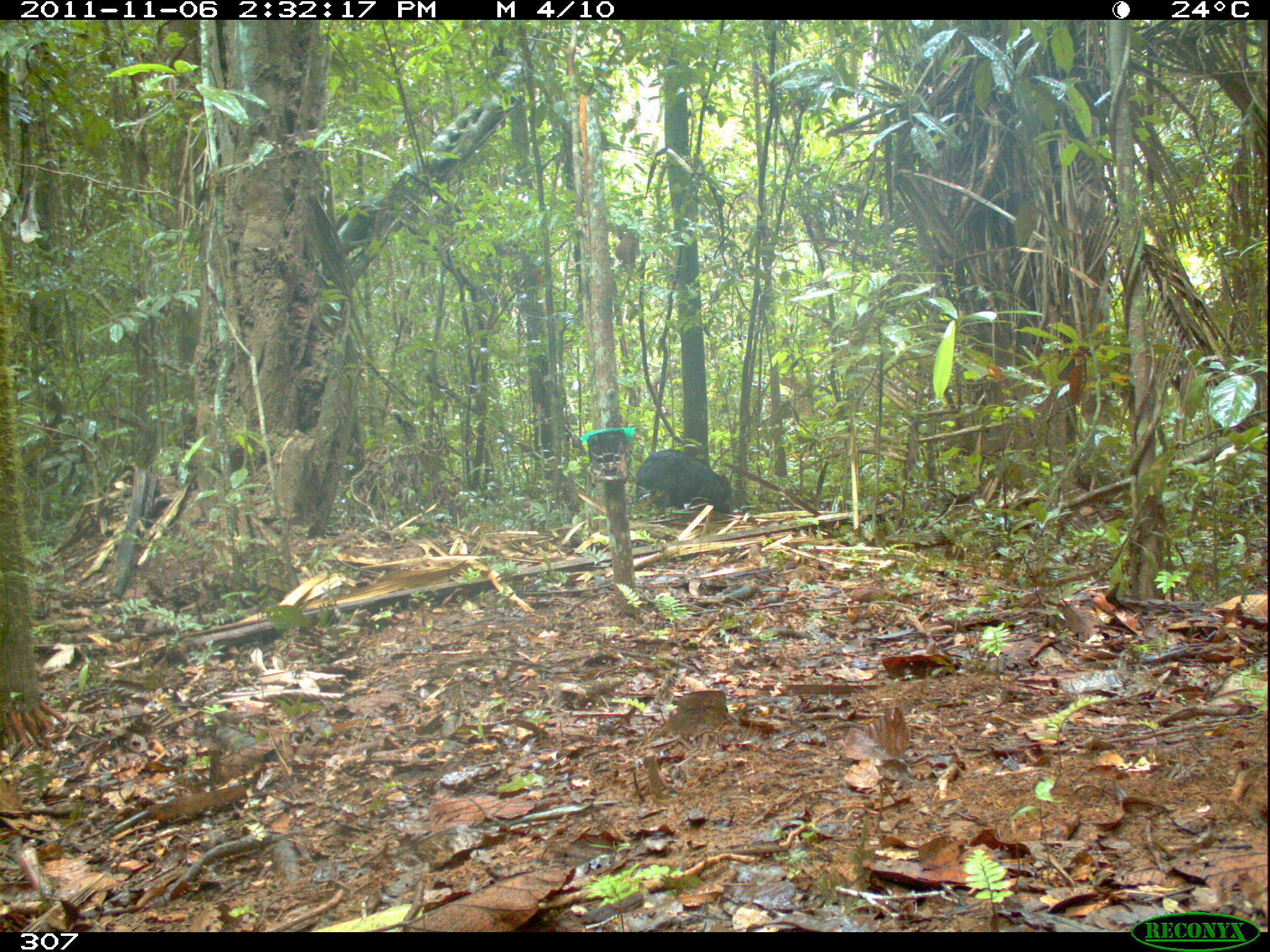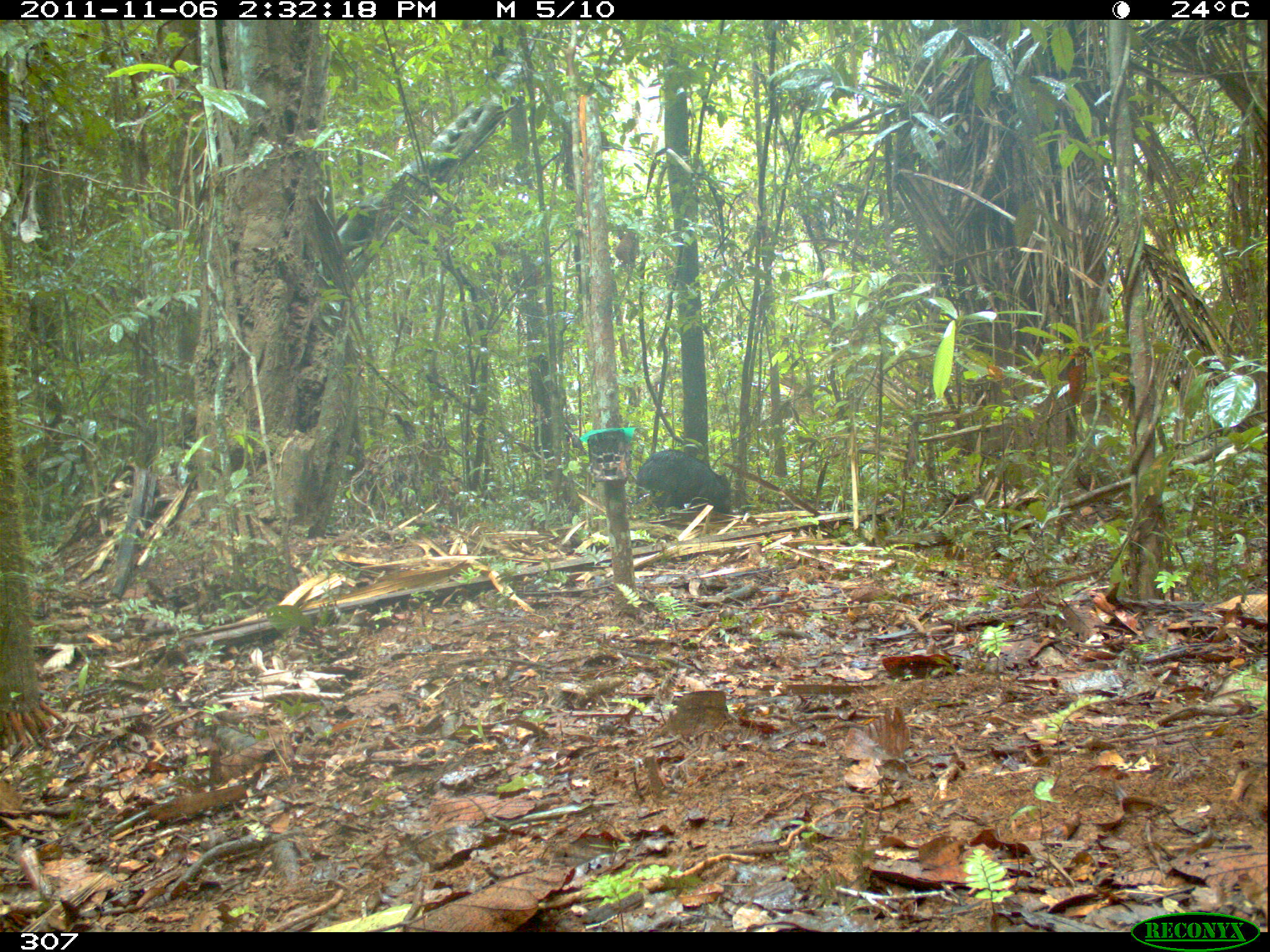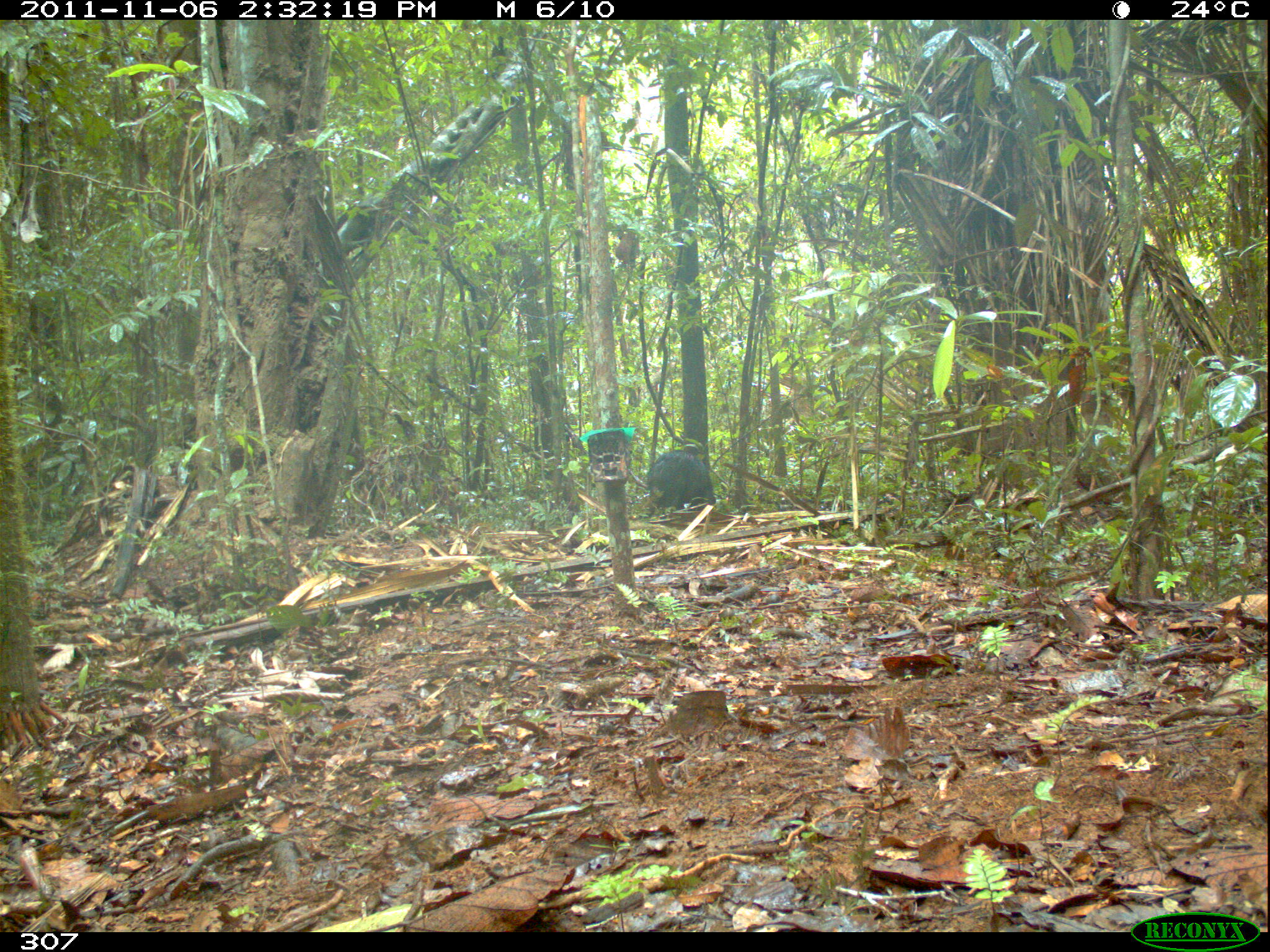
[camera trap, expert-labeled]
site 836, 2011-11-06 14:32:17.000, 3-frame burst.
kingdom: Animalia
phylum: Chordata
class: Mammalia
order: Artiodactyla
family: Tayassuidae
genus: Tayassu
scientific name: Tayassu pecari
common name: white-lipped peccary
Tayassu pecari (white-lipped peccary).